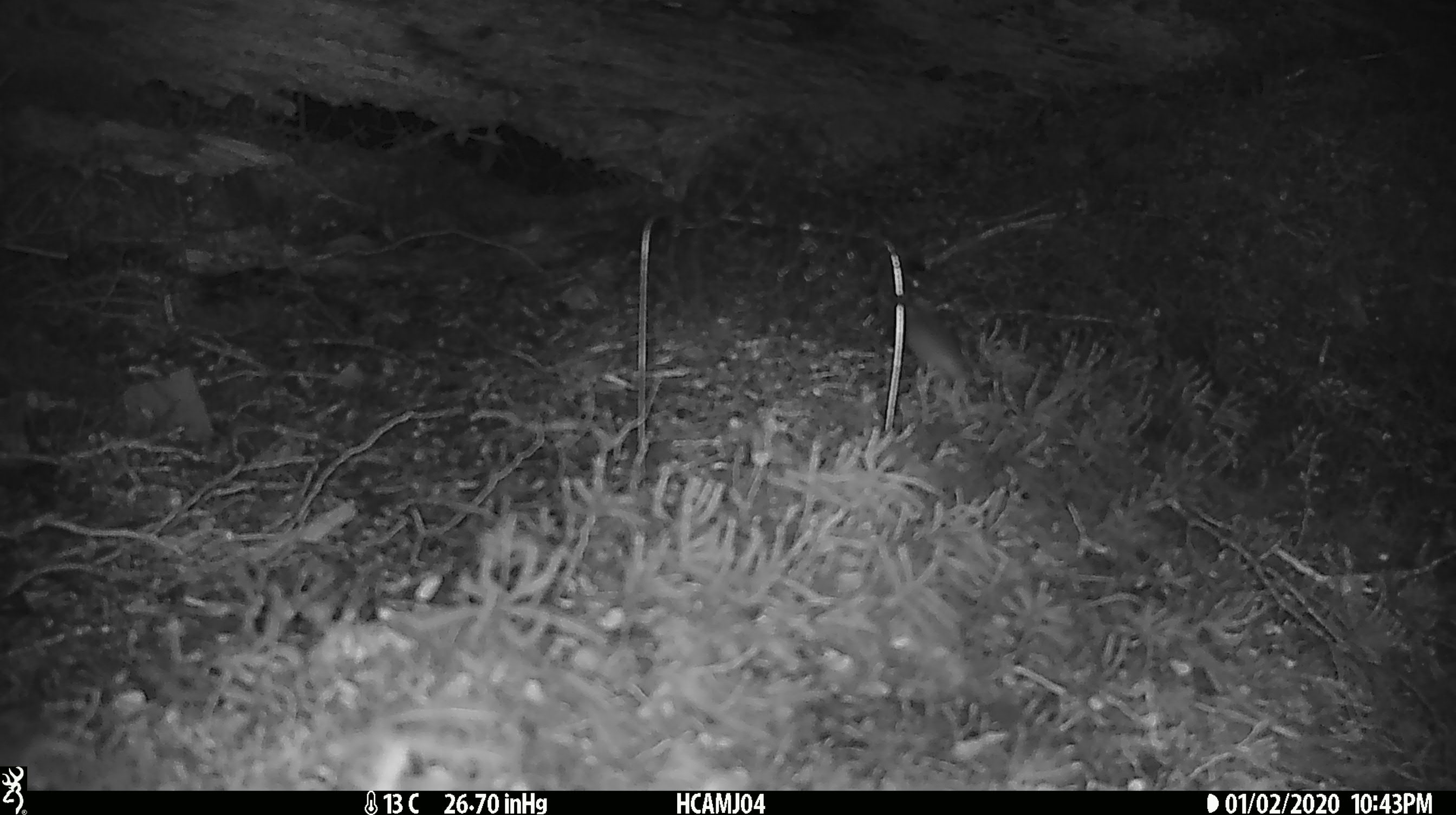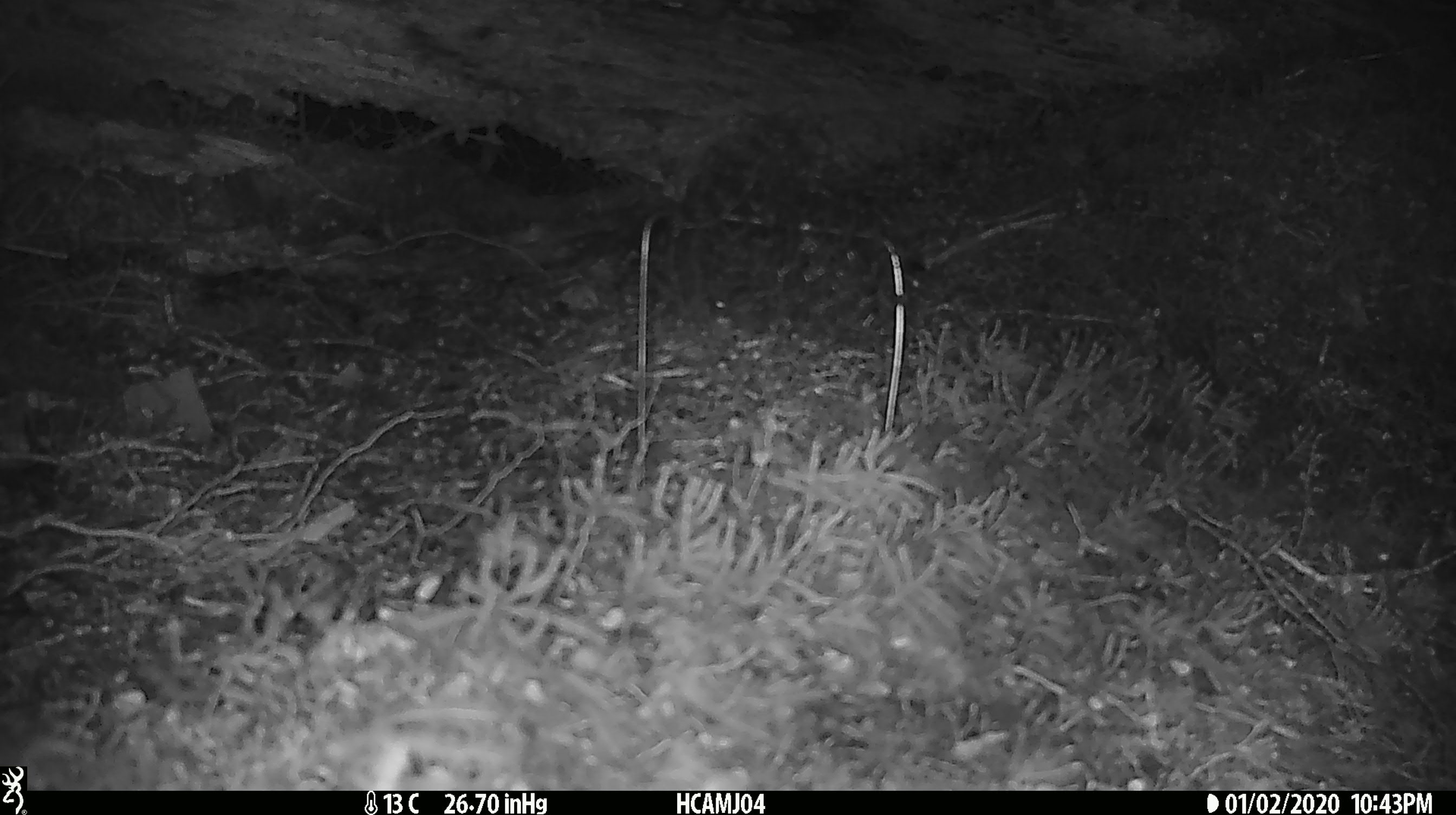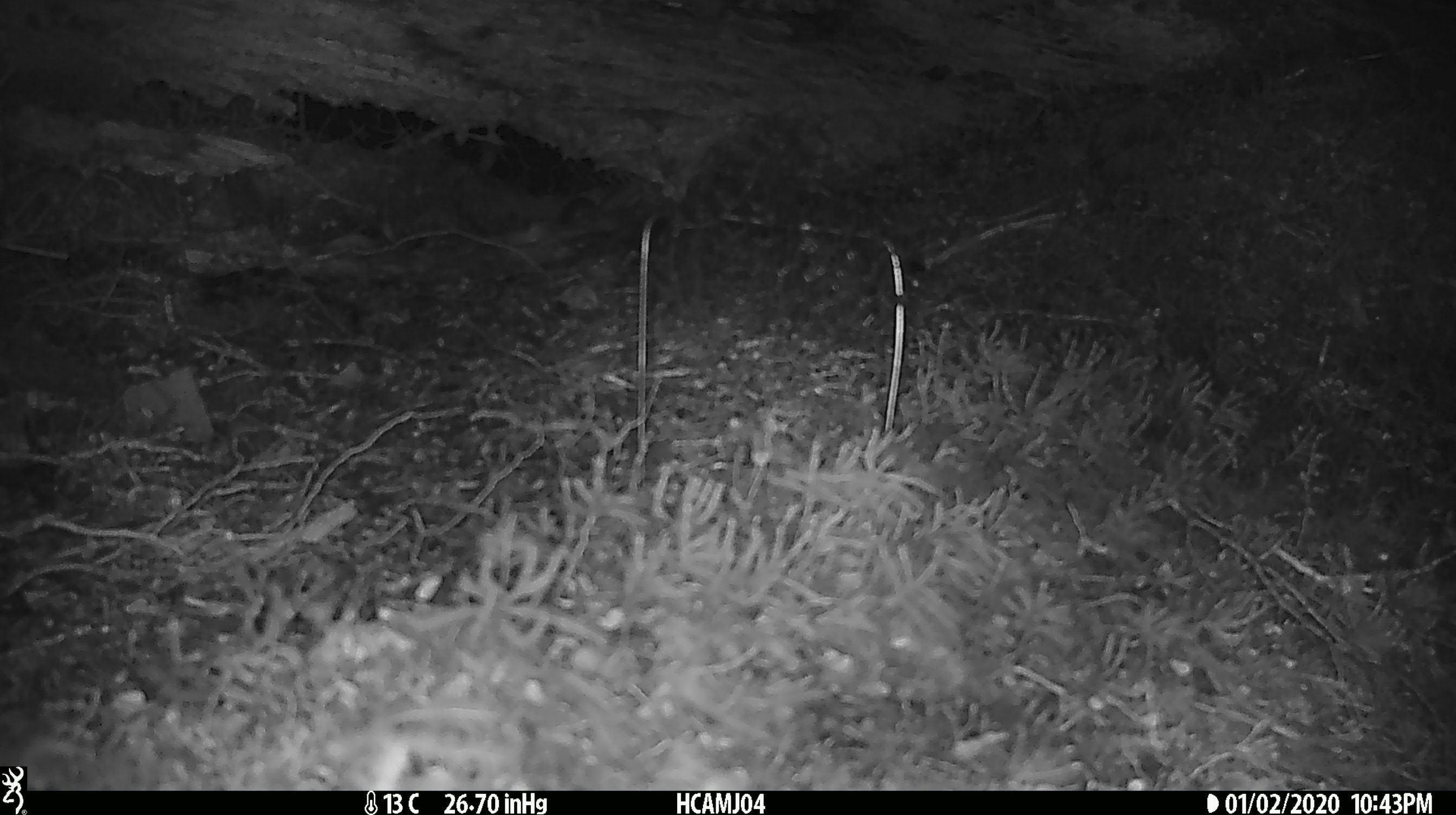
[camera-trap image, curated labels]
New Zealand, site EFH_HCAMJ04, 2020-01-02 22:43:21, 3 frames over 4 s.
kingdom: Animalia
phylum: Chordata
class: Mammalia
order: Rodentia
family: Muridae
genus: Mus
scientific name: Mus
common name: mouse